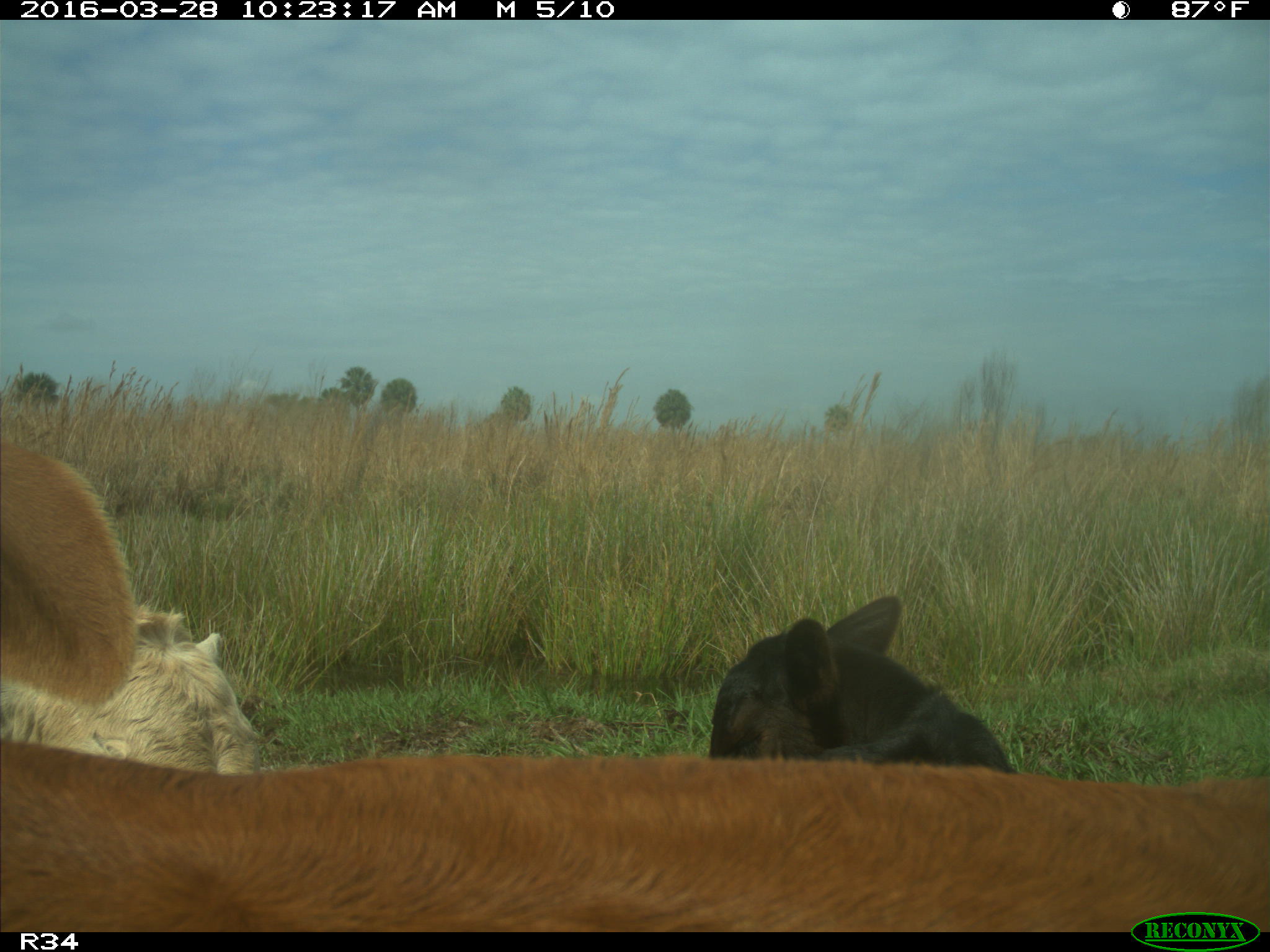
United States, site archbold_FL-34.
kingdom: Animalia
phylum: Chordata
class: Mammalia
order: Artiodactyla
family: Bovidae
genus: Bos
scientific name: Bos taurus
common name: domestic cow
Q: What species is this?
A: Bos taurus (domestic cow).